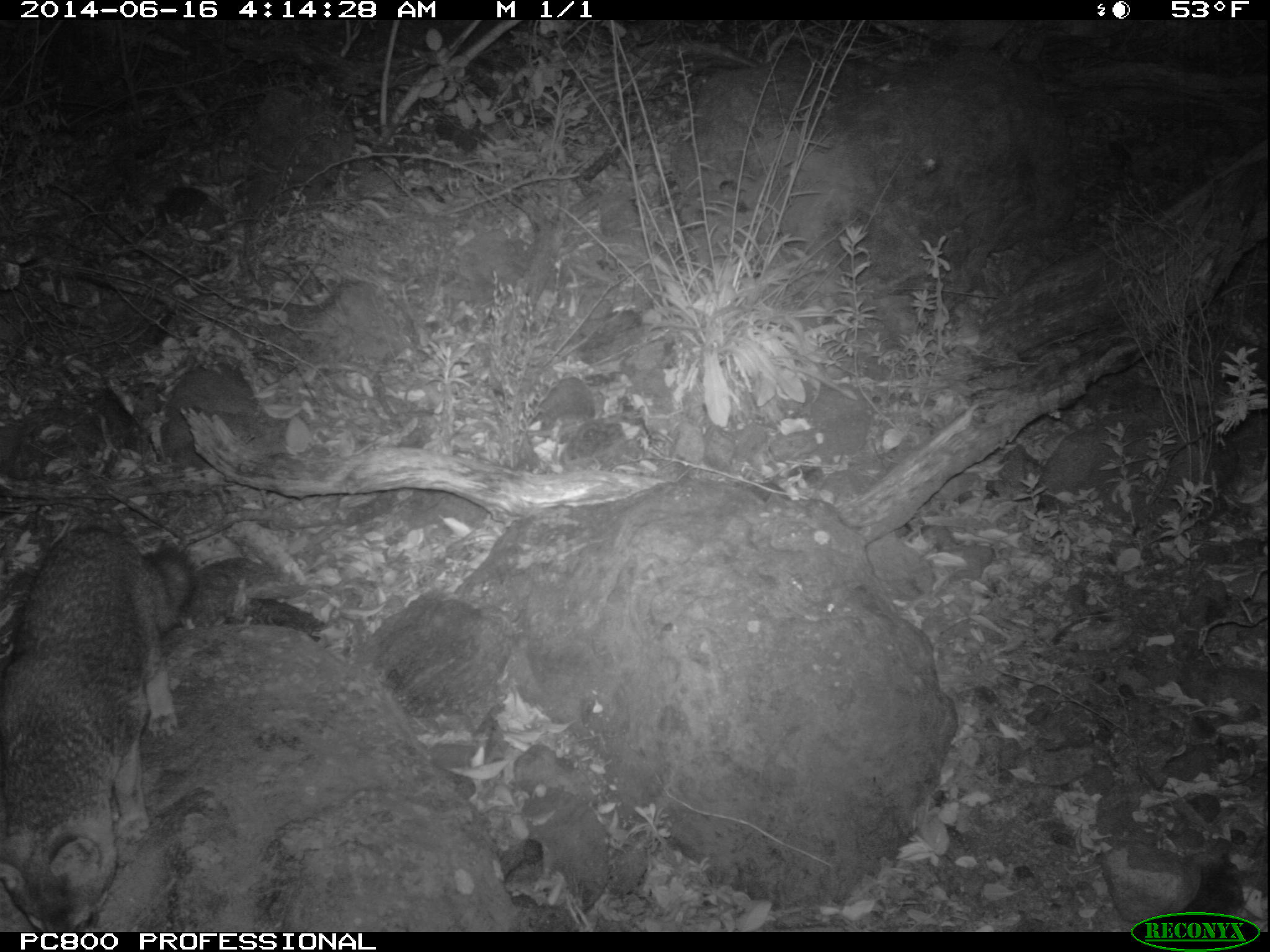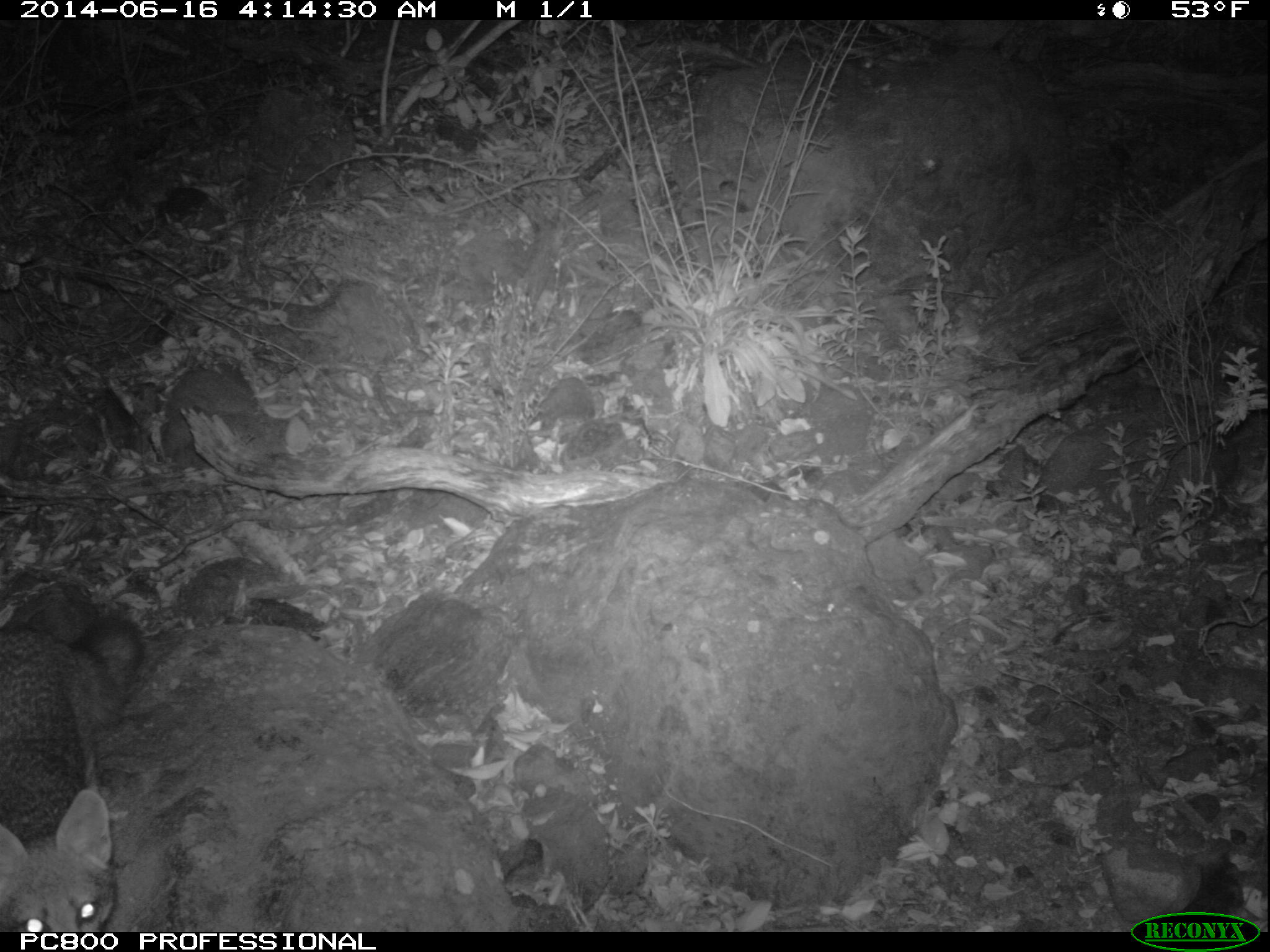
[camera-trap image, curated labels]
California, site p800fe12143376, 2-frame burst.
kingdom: Animalia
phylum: Chordata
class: Mammalia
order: Carnivora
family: Canidae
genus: Urocyon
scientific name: Urocyon littoralis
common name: island fox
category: fox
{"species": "fox (island fox) (Urocyon littoralis)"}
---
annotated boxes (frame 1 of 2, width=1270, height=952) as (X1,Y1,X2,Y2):
fox: (0,522,191,926)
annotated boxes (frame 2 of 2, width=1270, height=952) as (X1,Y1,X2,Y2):
fox: (0,613,144,932)